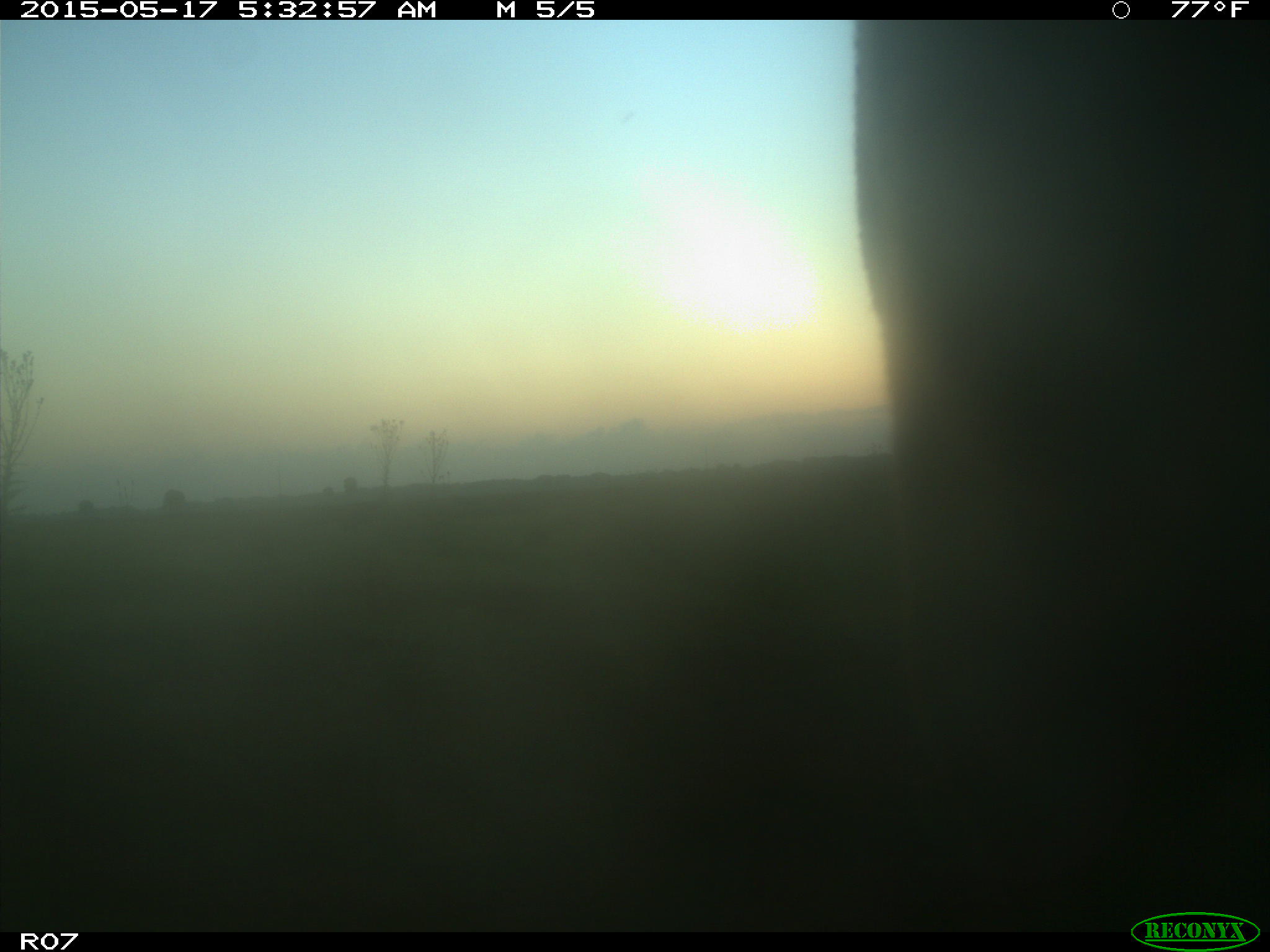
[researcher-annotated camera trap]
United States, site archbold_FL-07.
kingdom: Animalia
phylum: Chordata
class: Mammalia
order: Artiodactyla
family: Bovidae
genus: Bos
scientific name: Bos taurus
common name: domestic cow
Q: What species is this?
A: Bos taurus (domestic cow).